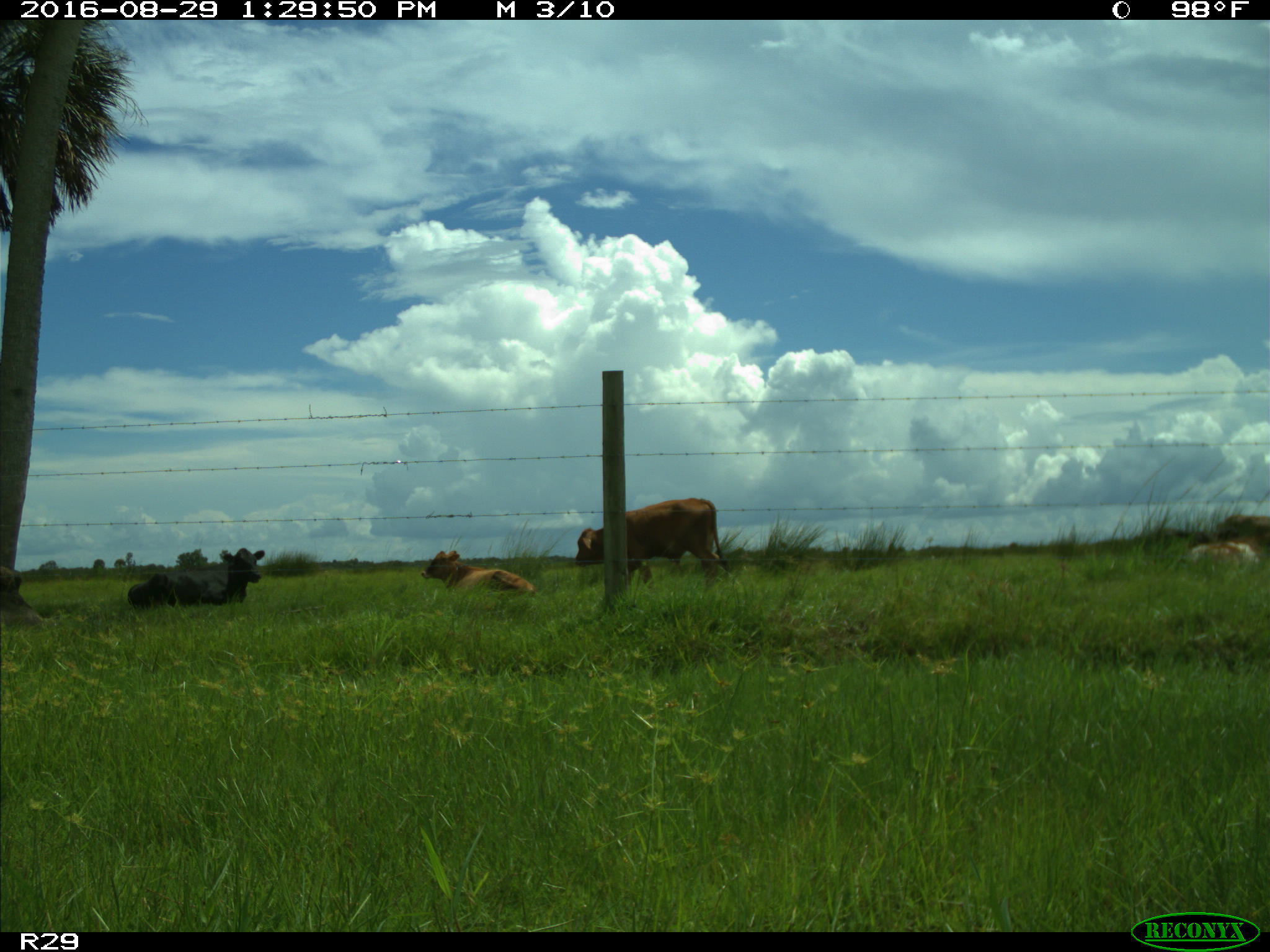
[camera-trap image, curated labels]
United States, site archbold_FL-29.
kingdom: Animalia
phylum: Chordata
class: Mammalia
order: Artiodactyla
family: Bovidae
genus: Bos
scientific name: Bos taurus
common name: domestic cow